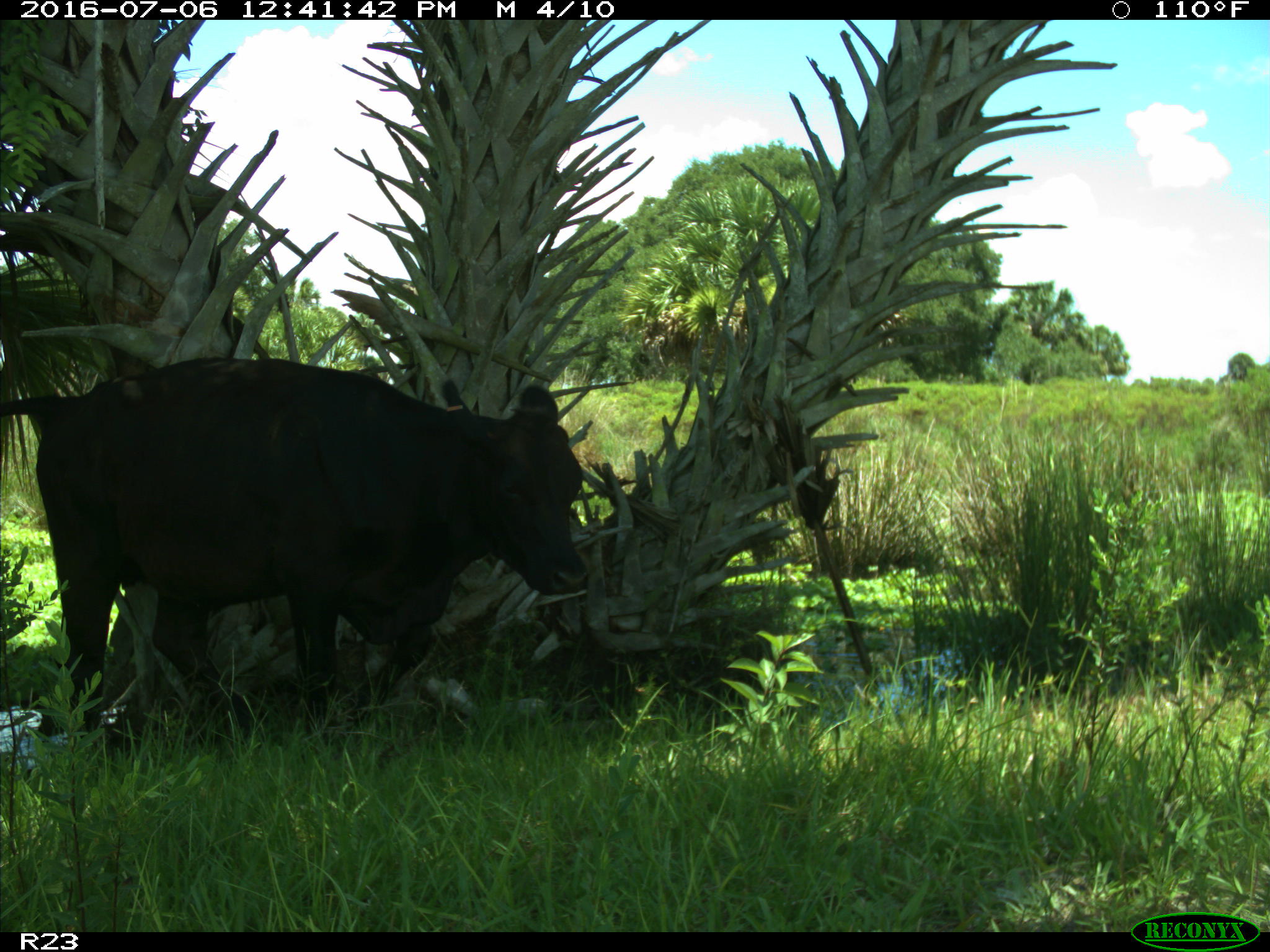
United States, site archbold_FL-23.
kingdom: Animalia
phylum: Chordata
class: Mammalia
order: Artiodactyla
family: Bovidae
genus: Bos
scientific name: Bos taurus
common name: domestic cow